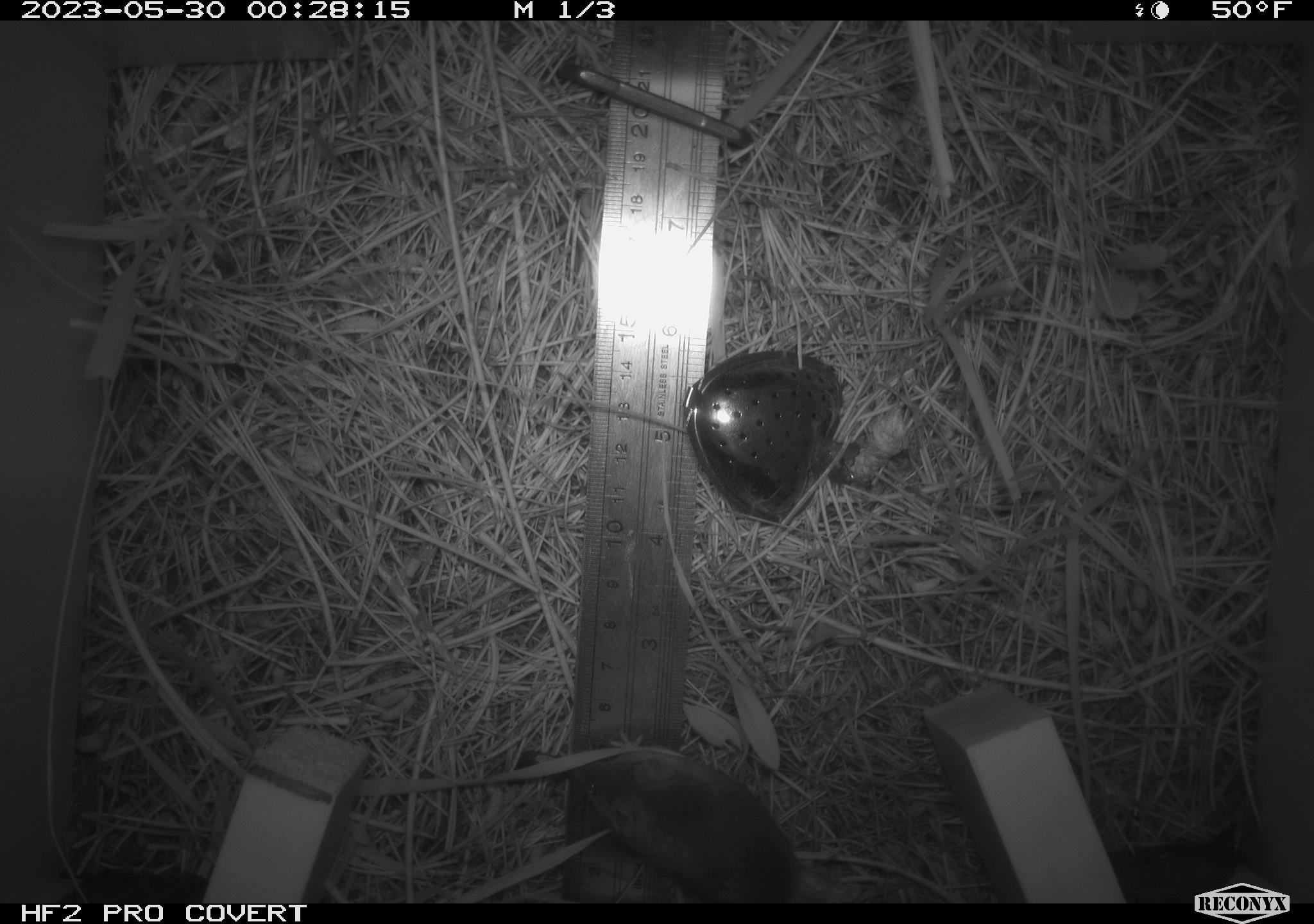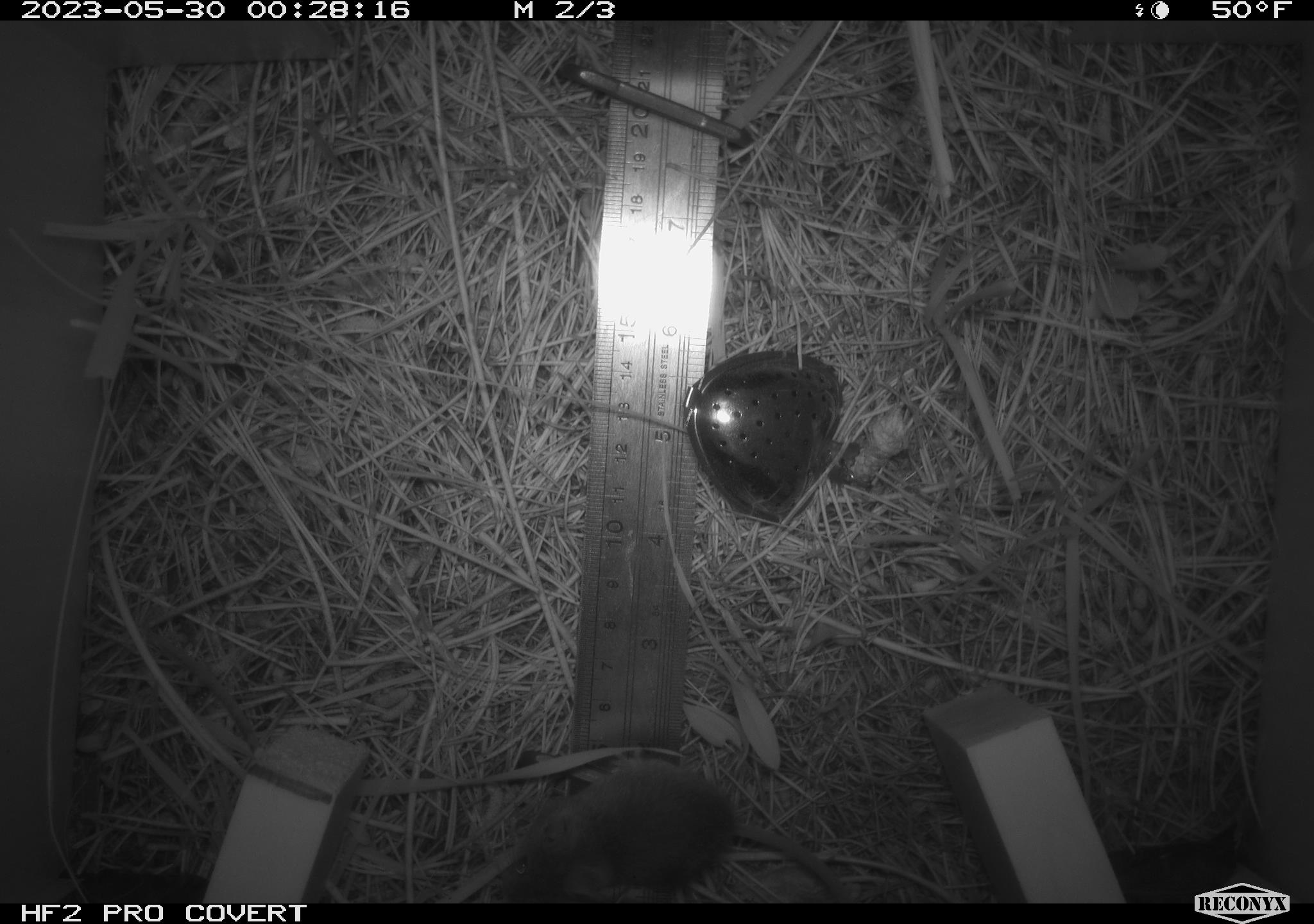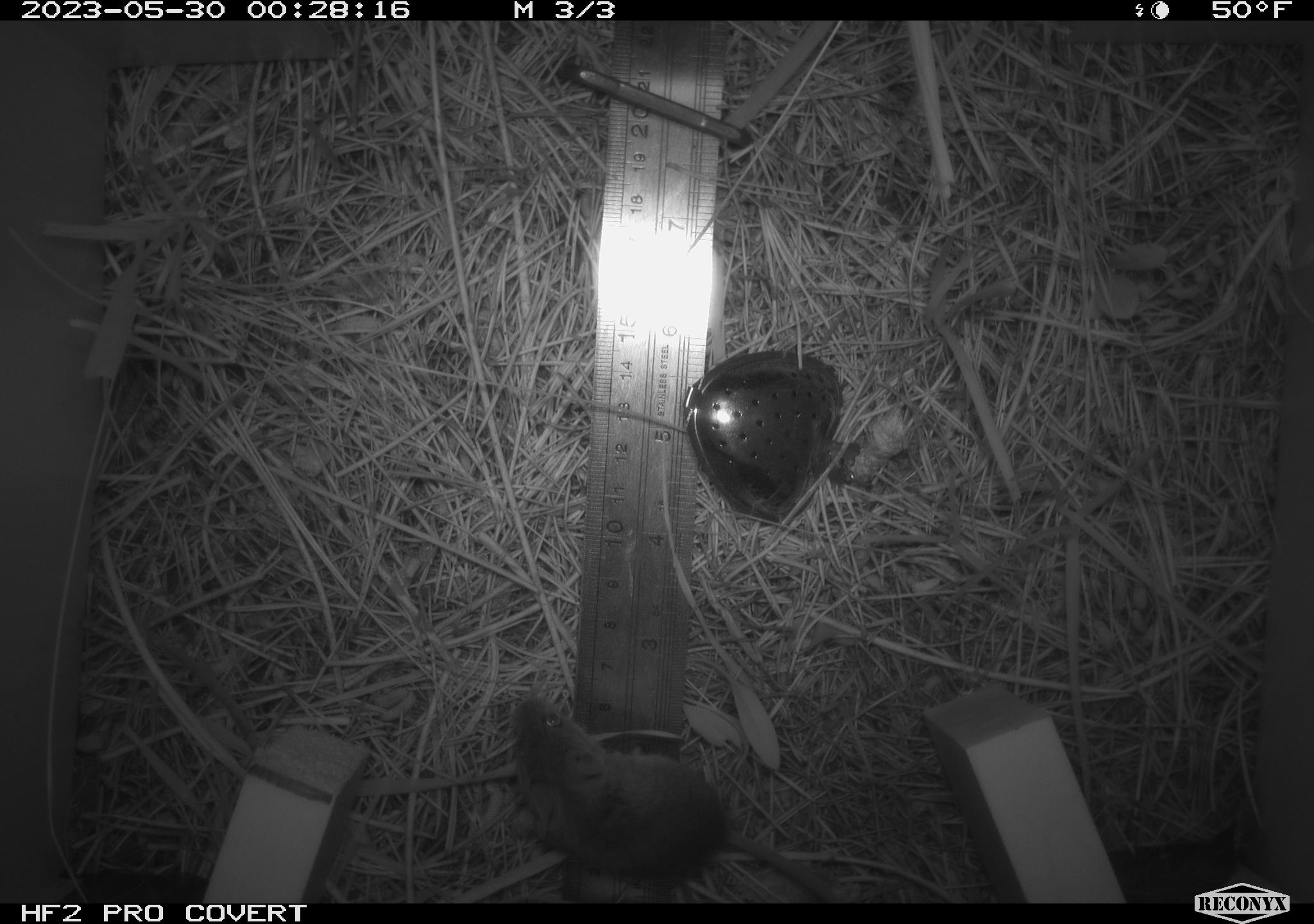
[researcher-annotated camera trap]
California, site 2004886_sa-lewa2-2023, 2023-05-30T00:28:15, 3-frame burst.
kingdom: Animalia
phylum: Chordata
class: Mammalia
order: Rodentia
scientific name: Rodentia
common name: rodent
Rodent (Rodentia).